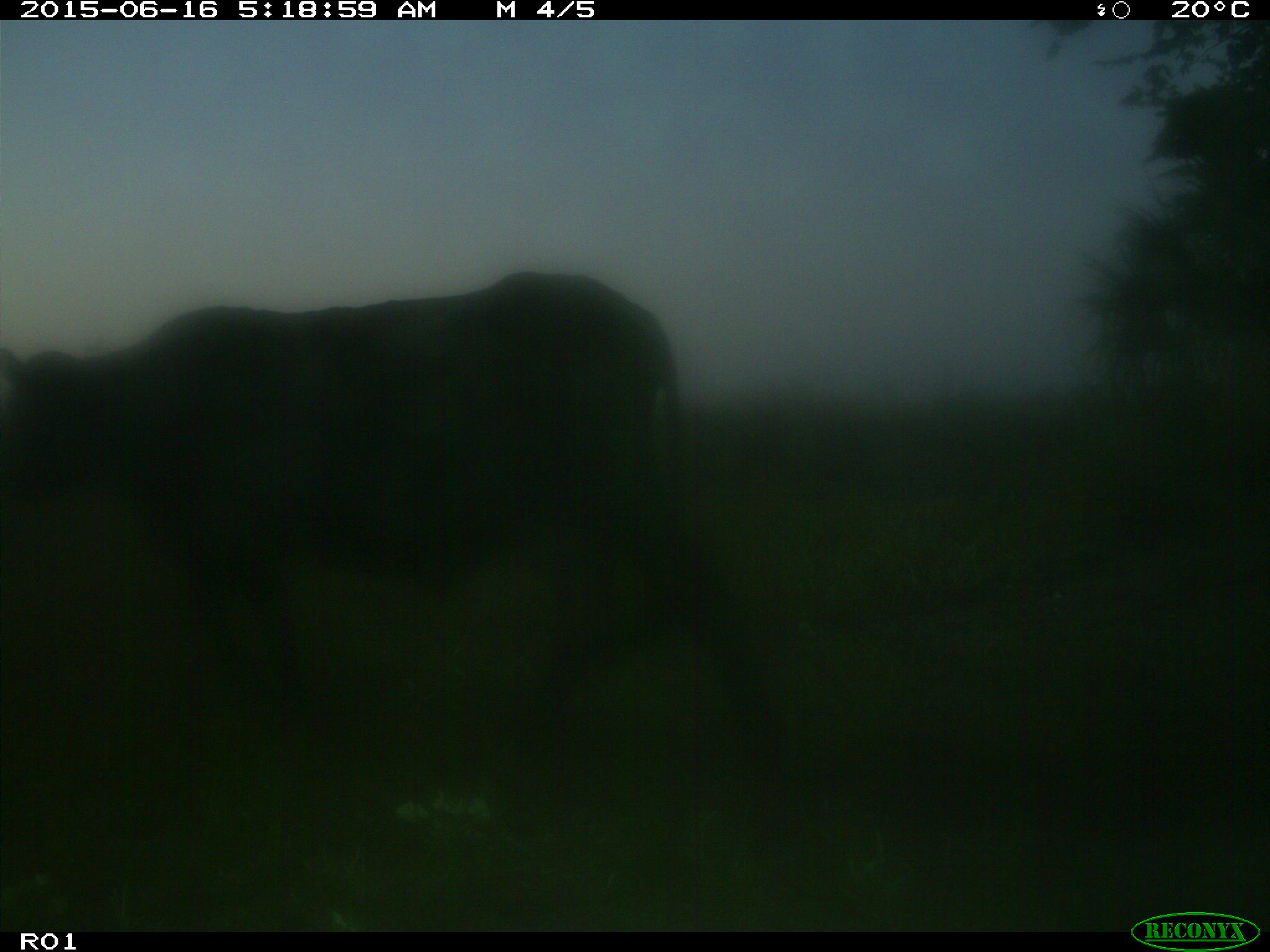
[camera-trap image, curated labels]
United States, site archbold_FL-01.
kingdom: Animalia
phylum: Chordata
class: Mammalia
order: Artiodactyla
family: Bovidae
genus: Bos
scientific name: Bos taurus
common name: domestic cow